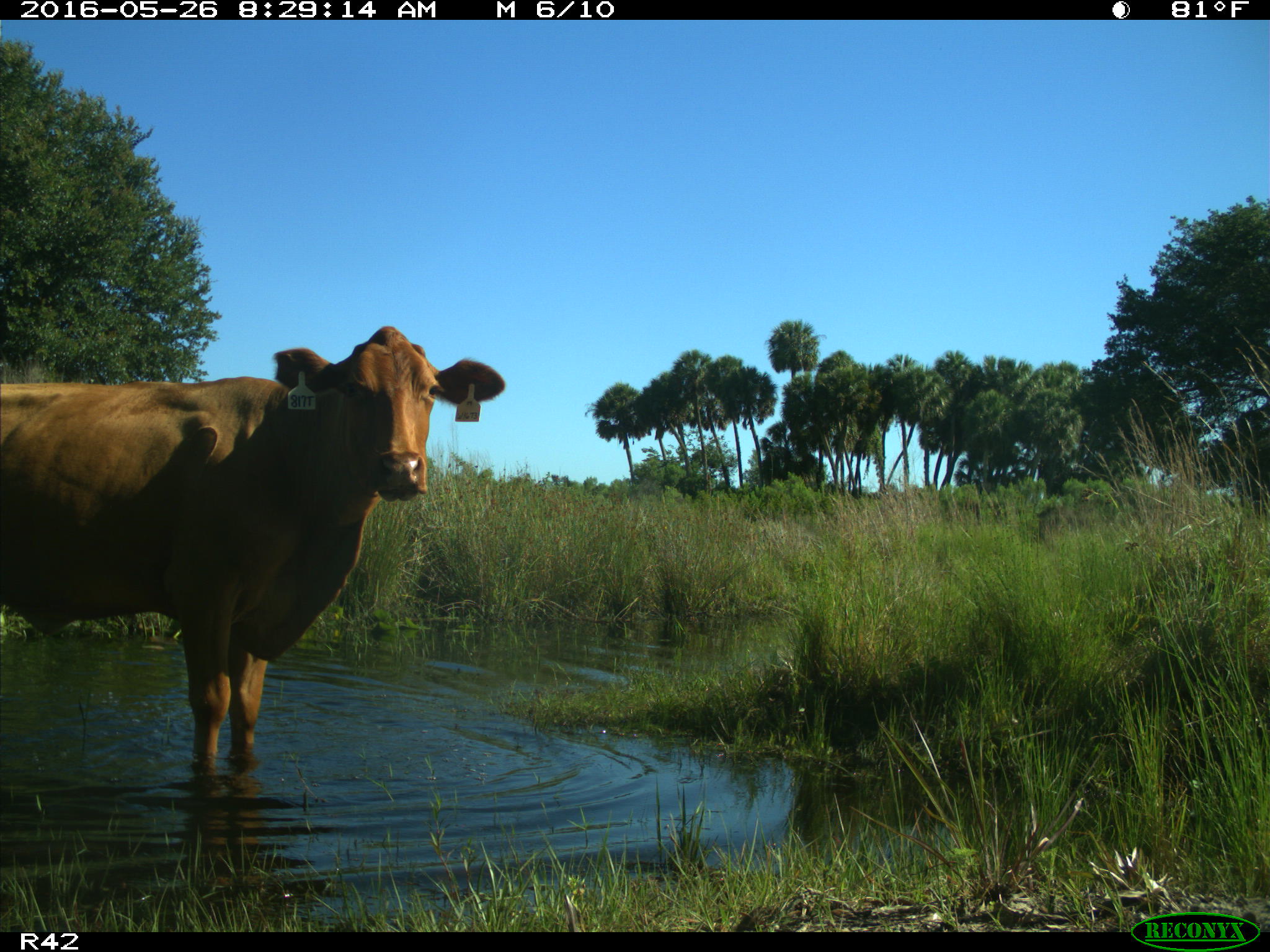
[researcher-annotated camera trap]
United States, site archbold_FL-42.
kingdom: Animalia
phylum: Chordata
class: Mammalia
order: Artiodactyla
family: Bovidae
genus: Bos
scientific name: Bos taurus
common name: domestic cow